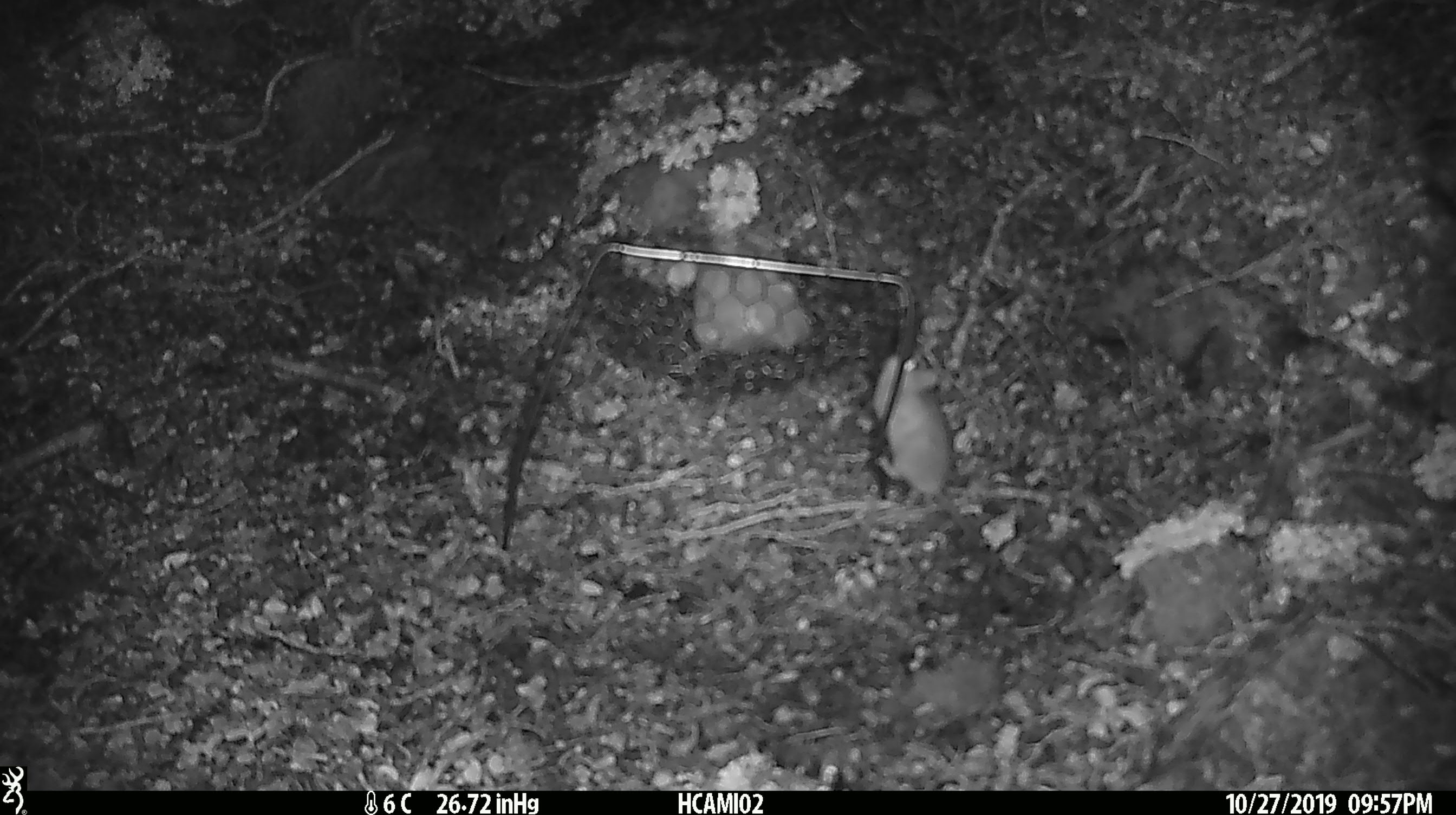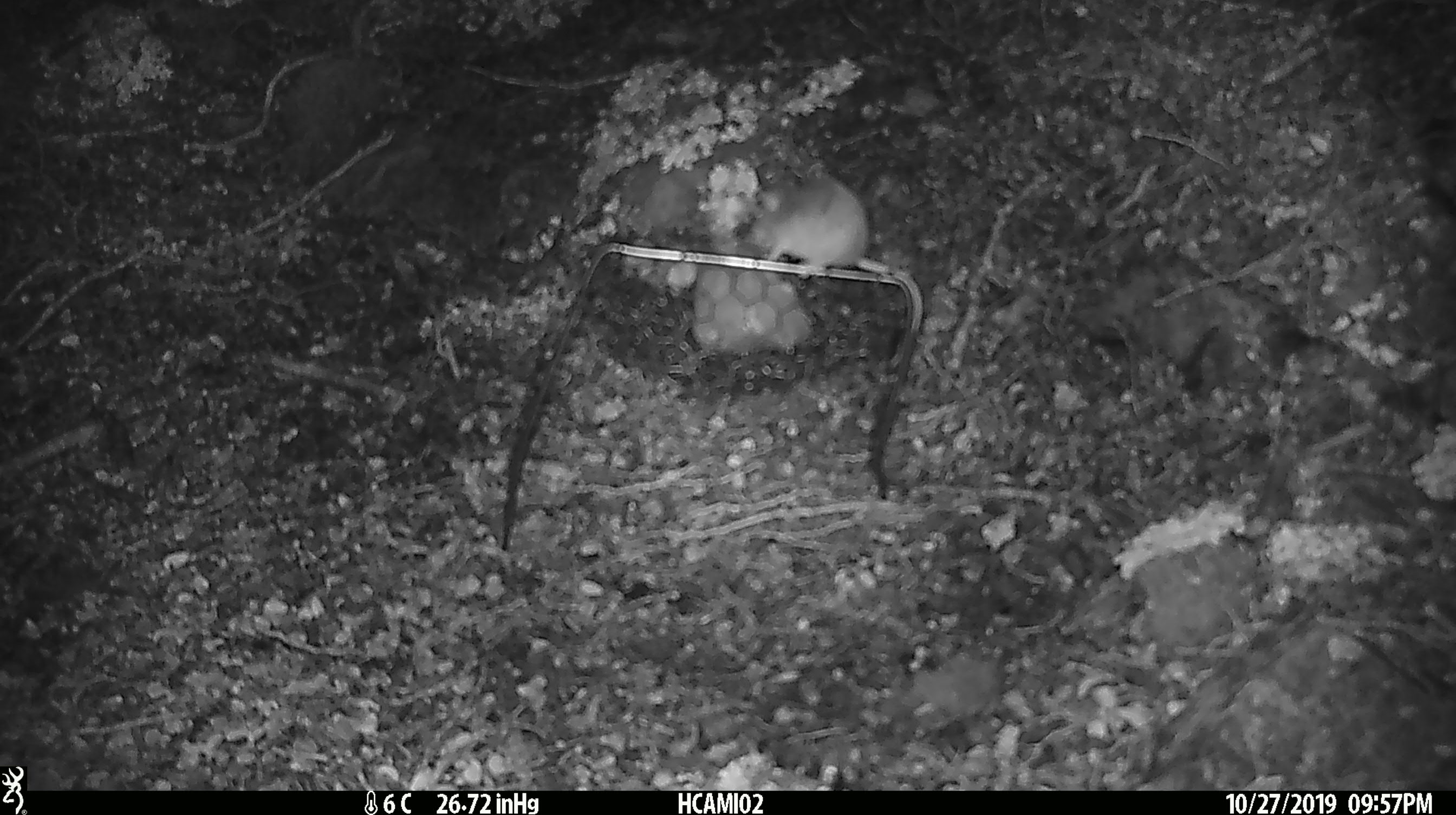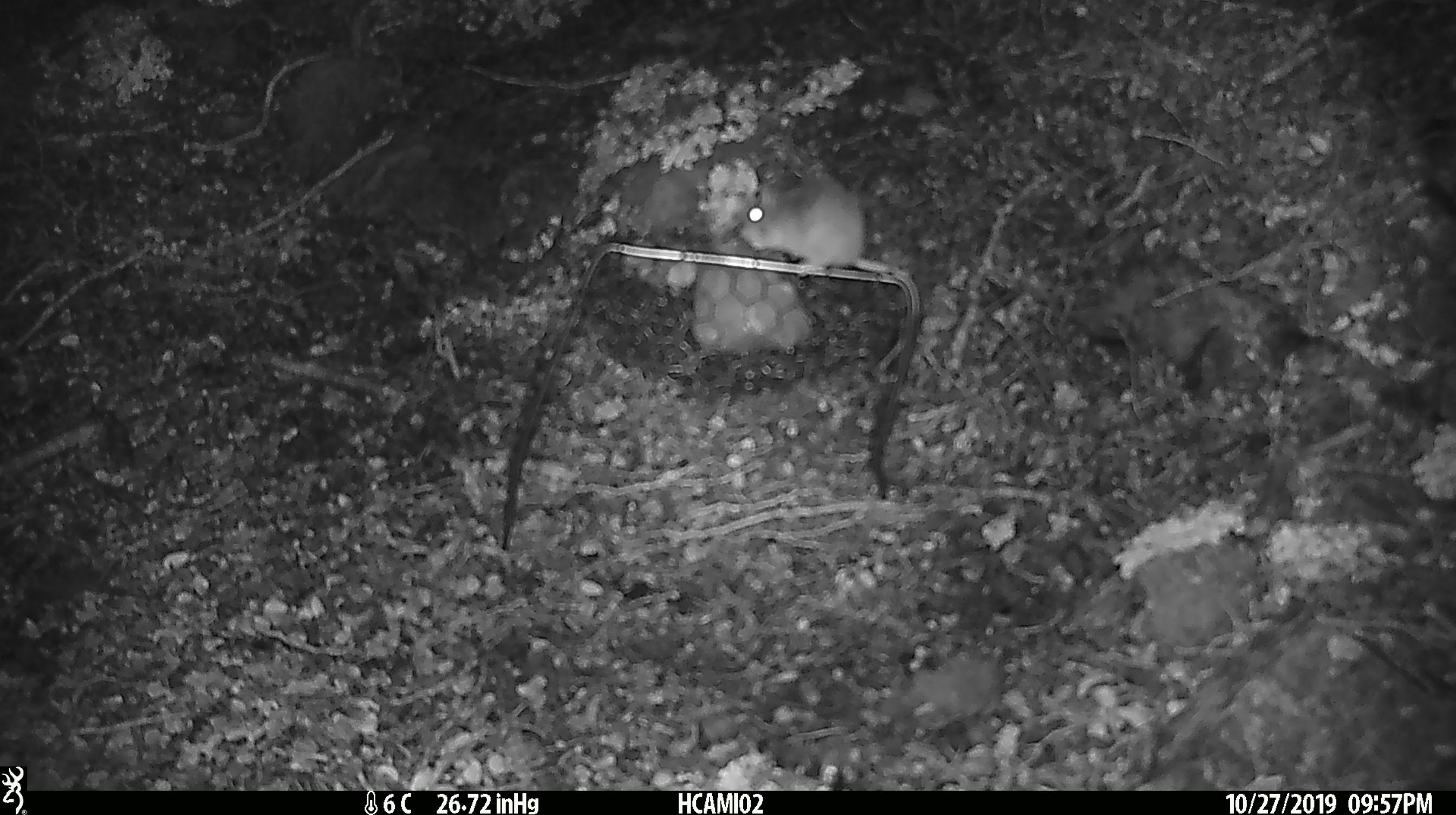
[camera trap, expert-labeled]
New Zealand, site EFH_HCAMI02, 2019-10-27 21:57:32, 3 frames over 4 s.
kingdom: Animalia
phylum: Chordata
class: Mammalia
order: Rodentia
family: Muridae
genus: Mus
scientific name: Mus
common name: mouse